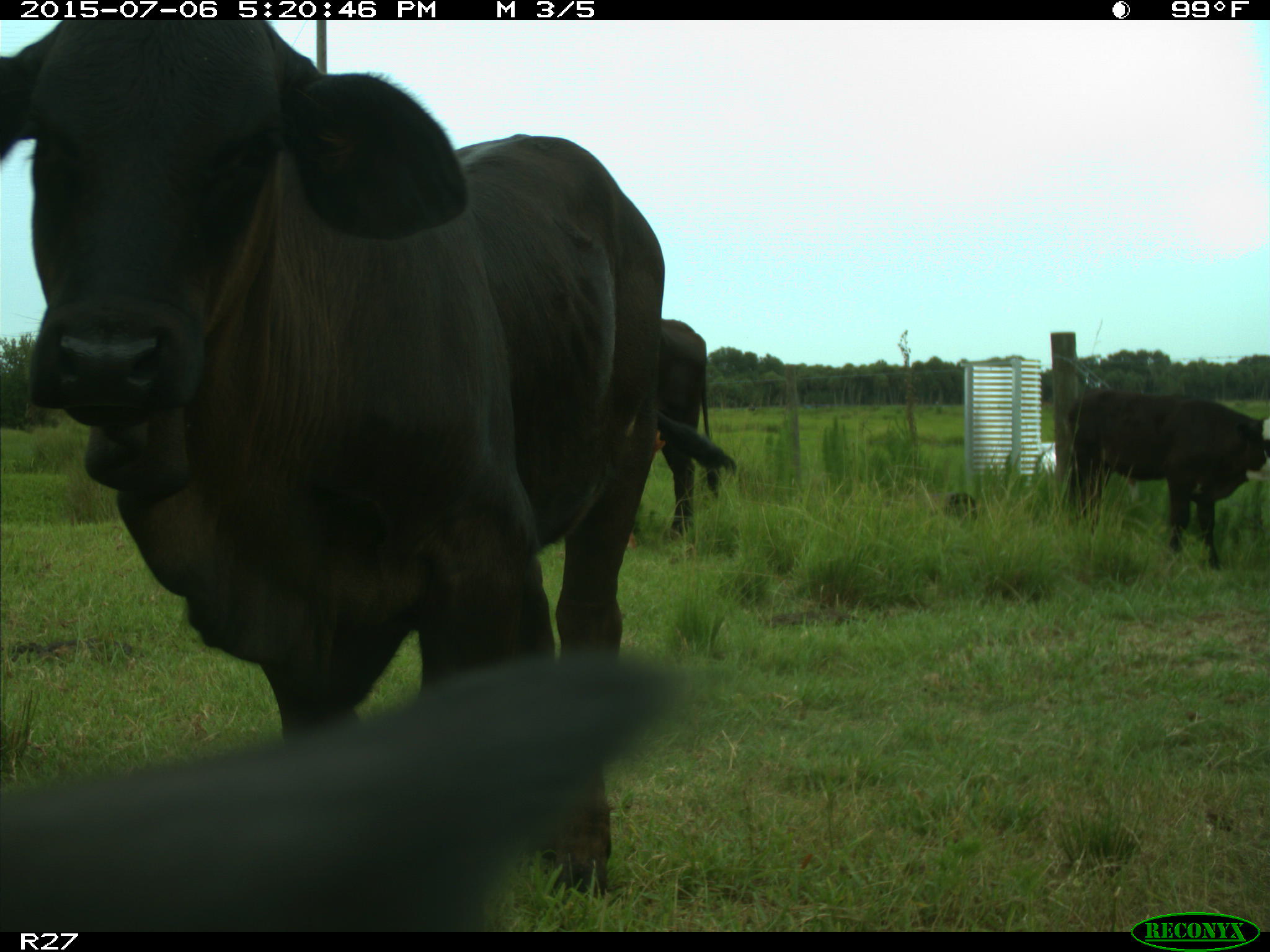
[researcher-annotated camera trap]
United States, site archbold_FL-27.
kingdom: Animalia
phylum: Chordata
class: Mammalia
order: Artiodactyla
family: Bovidae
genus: Bos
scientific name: Bos taurus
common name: domestic cow